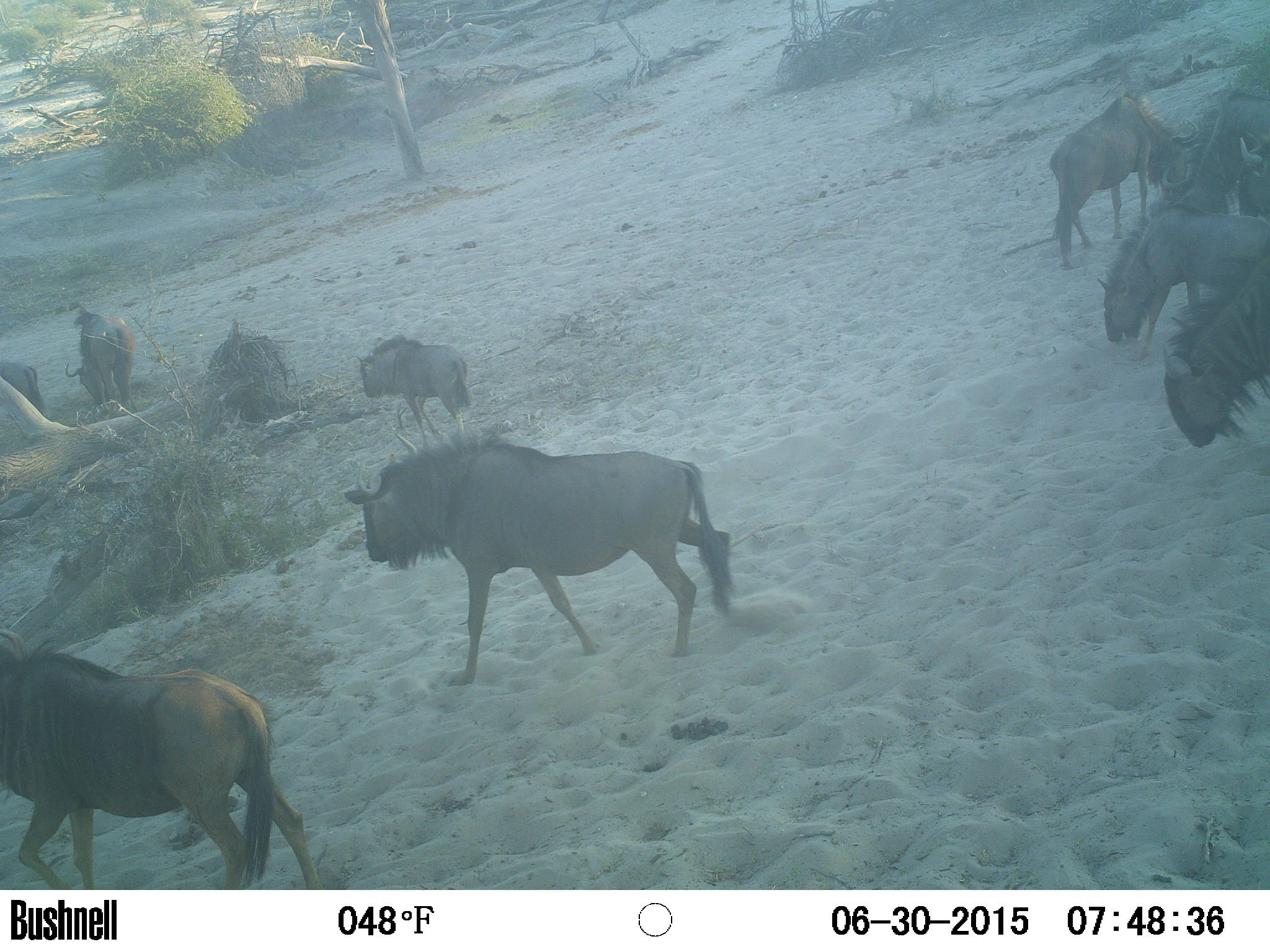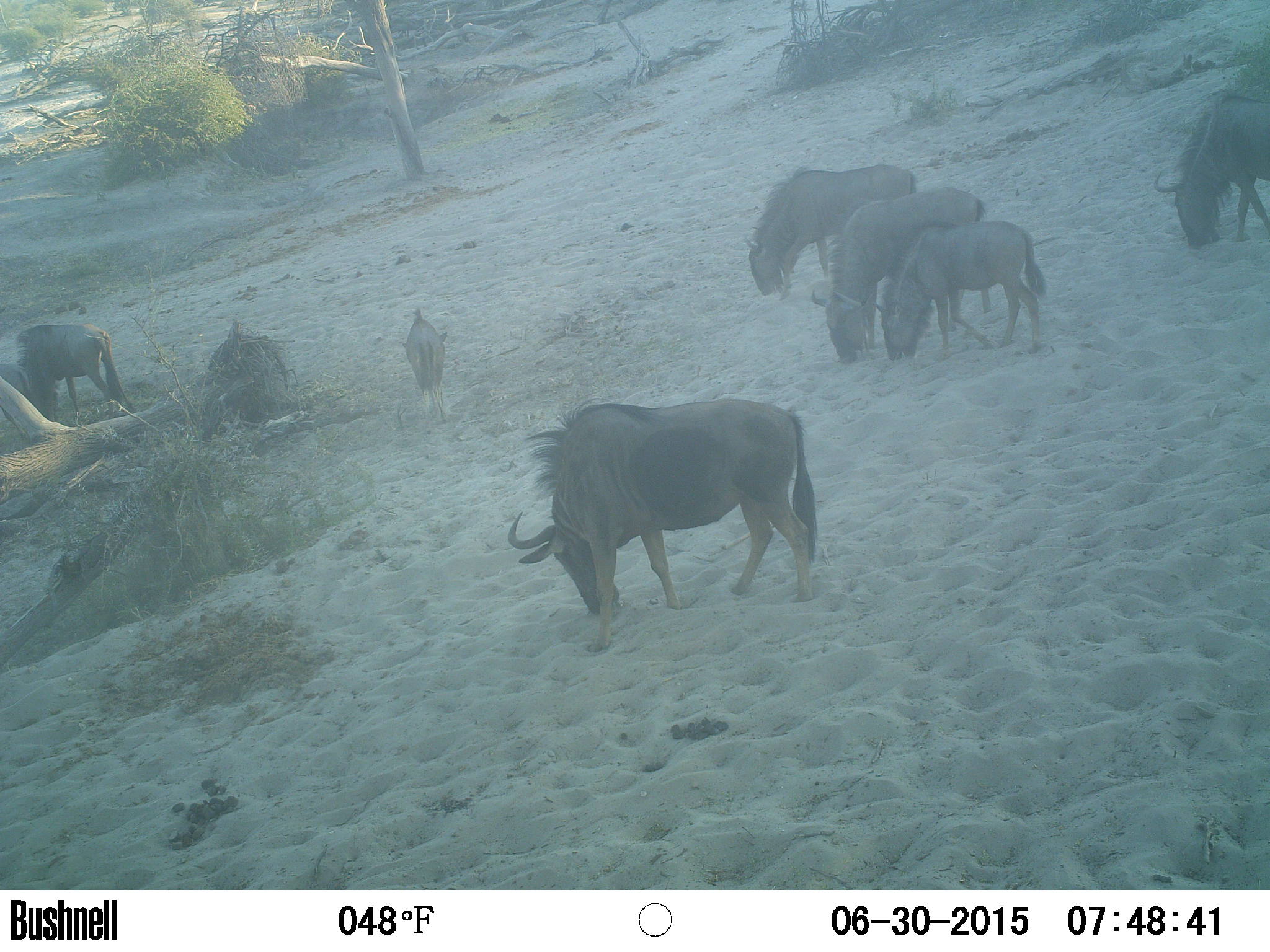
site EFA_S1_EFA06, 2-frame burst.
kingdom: Animalia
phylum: Chordata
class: Mammalia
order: Artiodactyla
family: Bovidae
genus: Connochaetes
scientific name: Connochaetes taurinus taurinus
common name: blue wildebeest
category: wildebeestblue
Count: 11-50.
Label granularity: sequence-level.